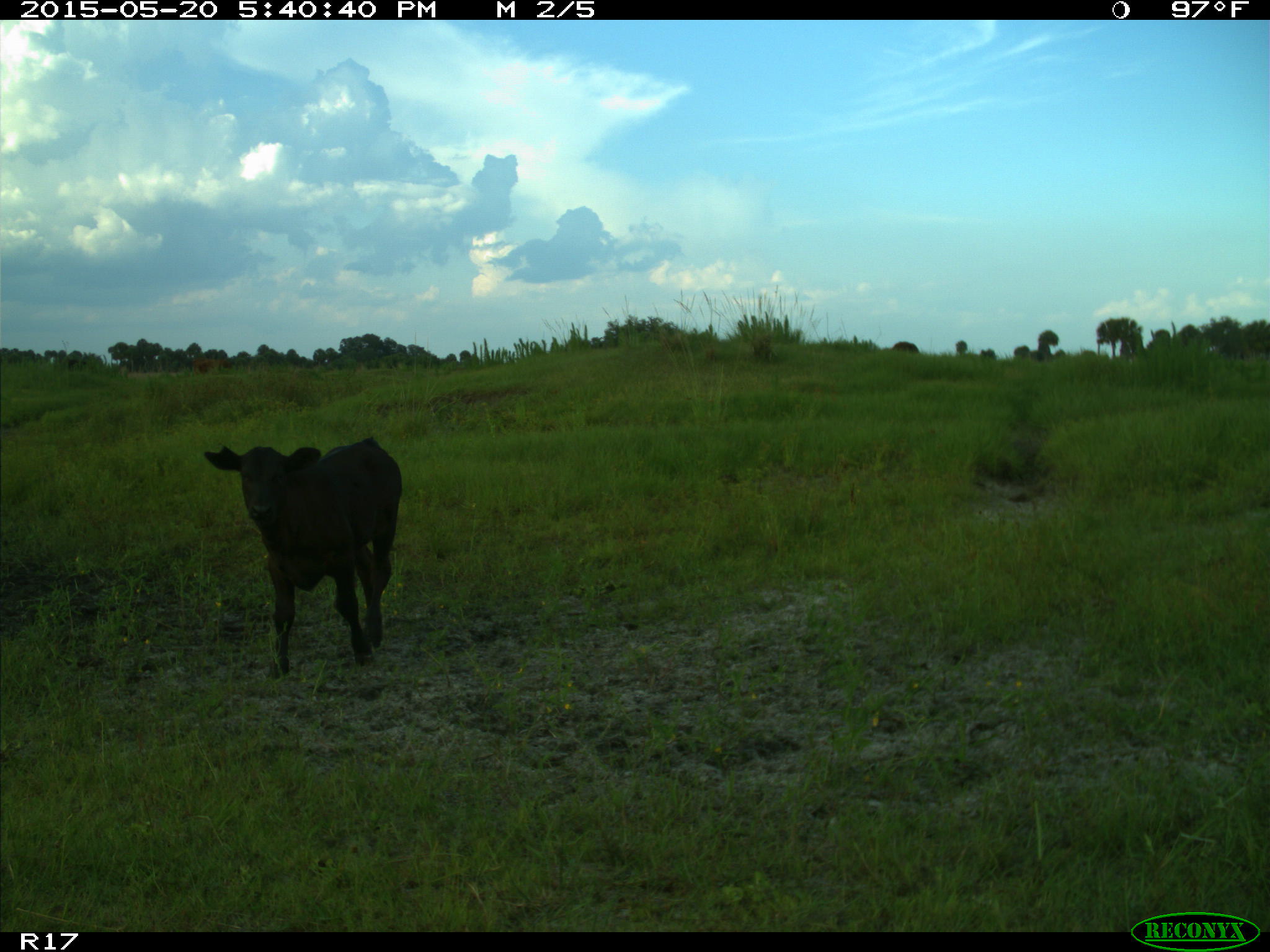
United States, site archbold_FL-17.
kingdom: Animalia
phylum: Chordata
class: Mammalia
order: Artiodactyla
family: Bovidae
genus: Bos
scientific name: Bos taurus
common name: domestic cow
Bos taurus (domestic cow).